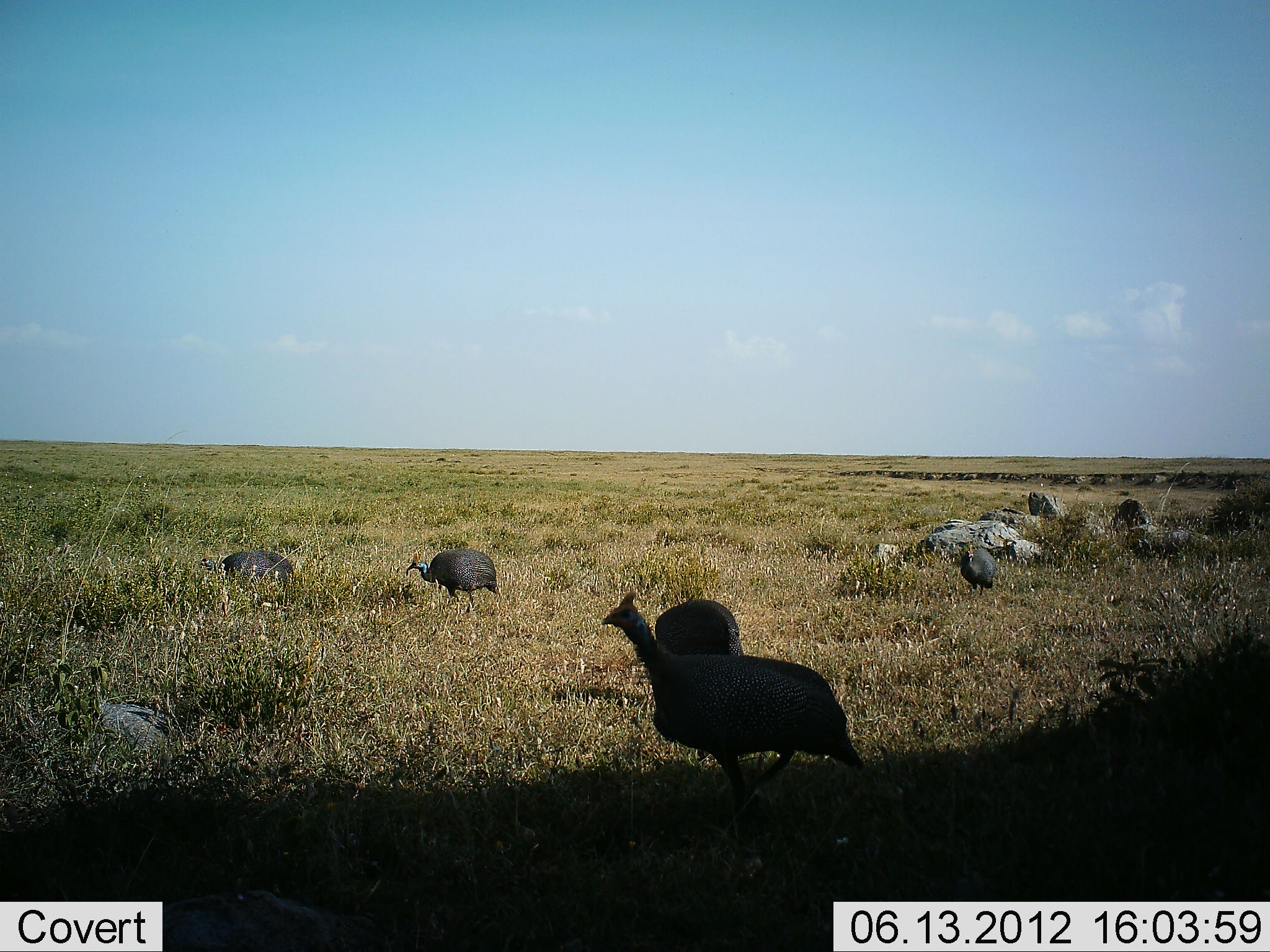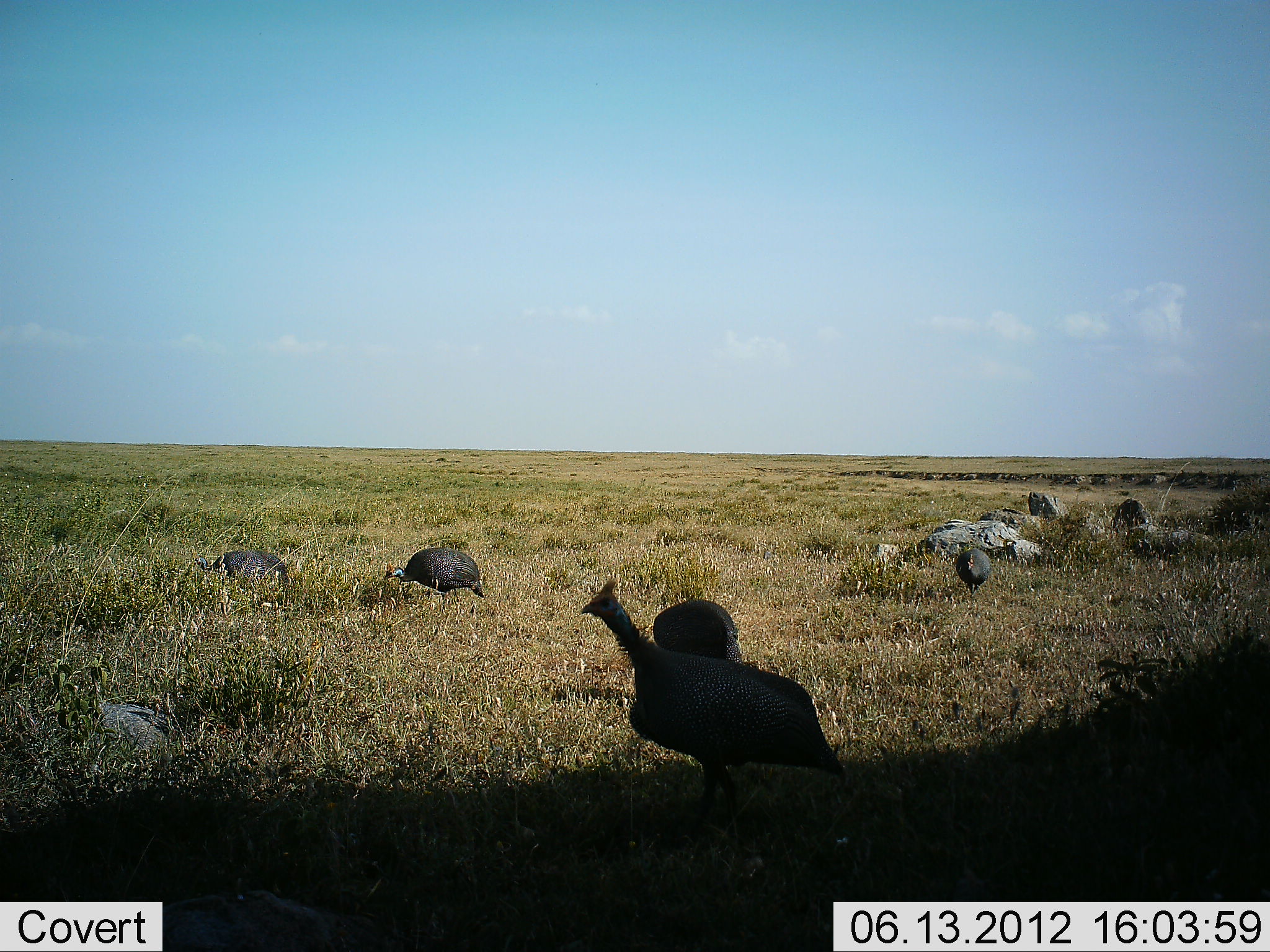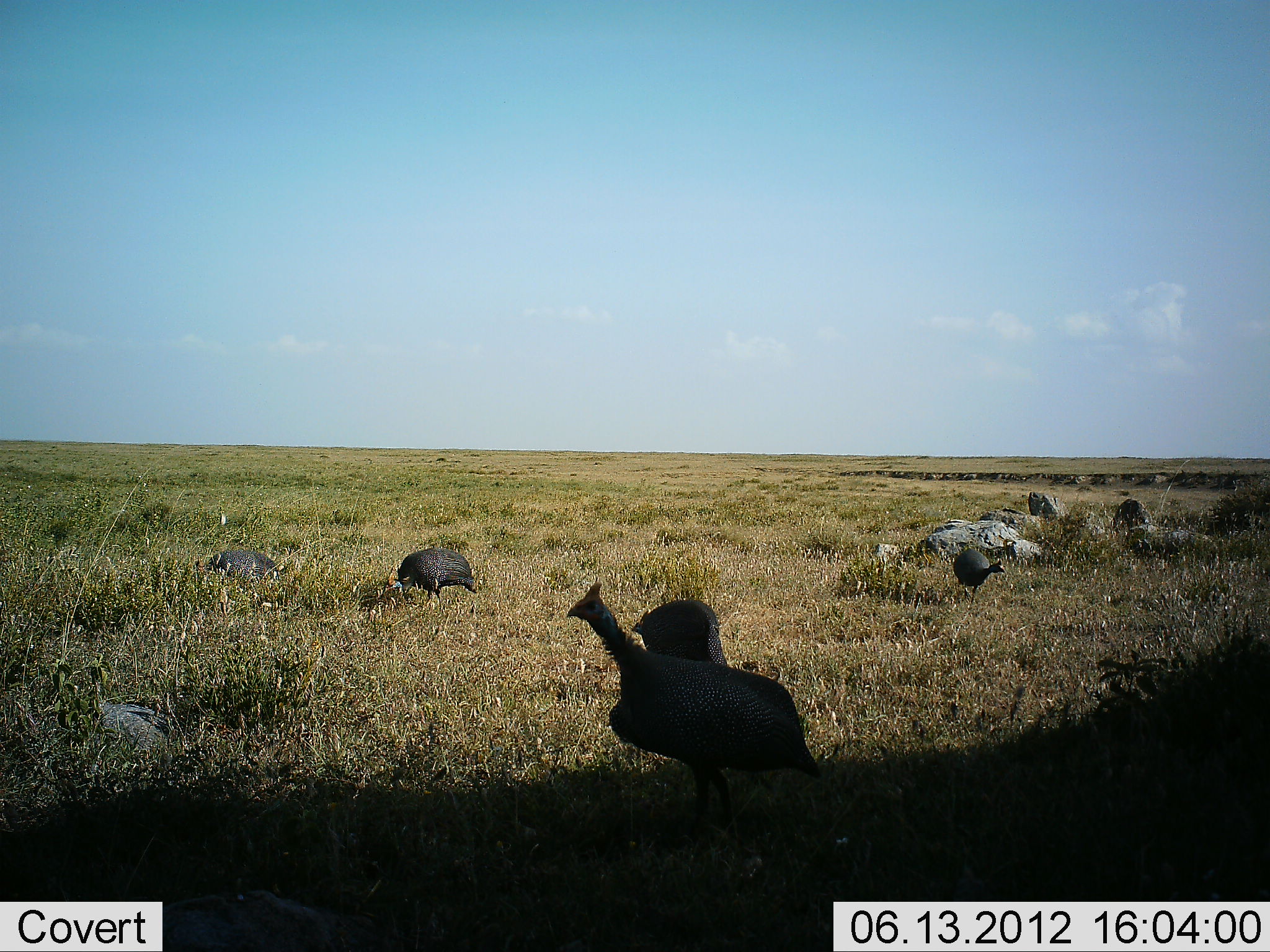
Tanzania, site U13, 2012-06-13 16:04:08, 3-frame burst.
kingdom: Animalia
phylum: Chordata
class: Aves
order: Galliformes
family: Numididae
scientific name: Numididae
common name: guinea fowl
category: guineafowl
Guineafowl (guinea fowl) (Numididae), count 5. Behavior (volunteer vote fractions): standing 30%, resting 0%, moving 60%, interacting 0%. Young present (vote fraction): 0%. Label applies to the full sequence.